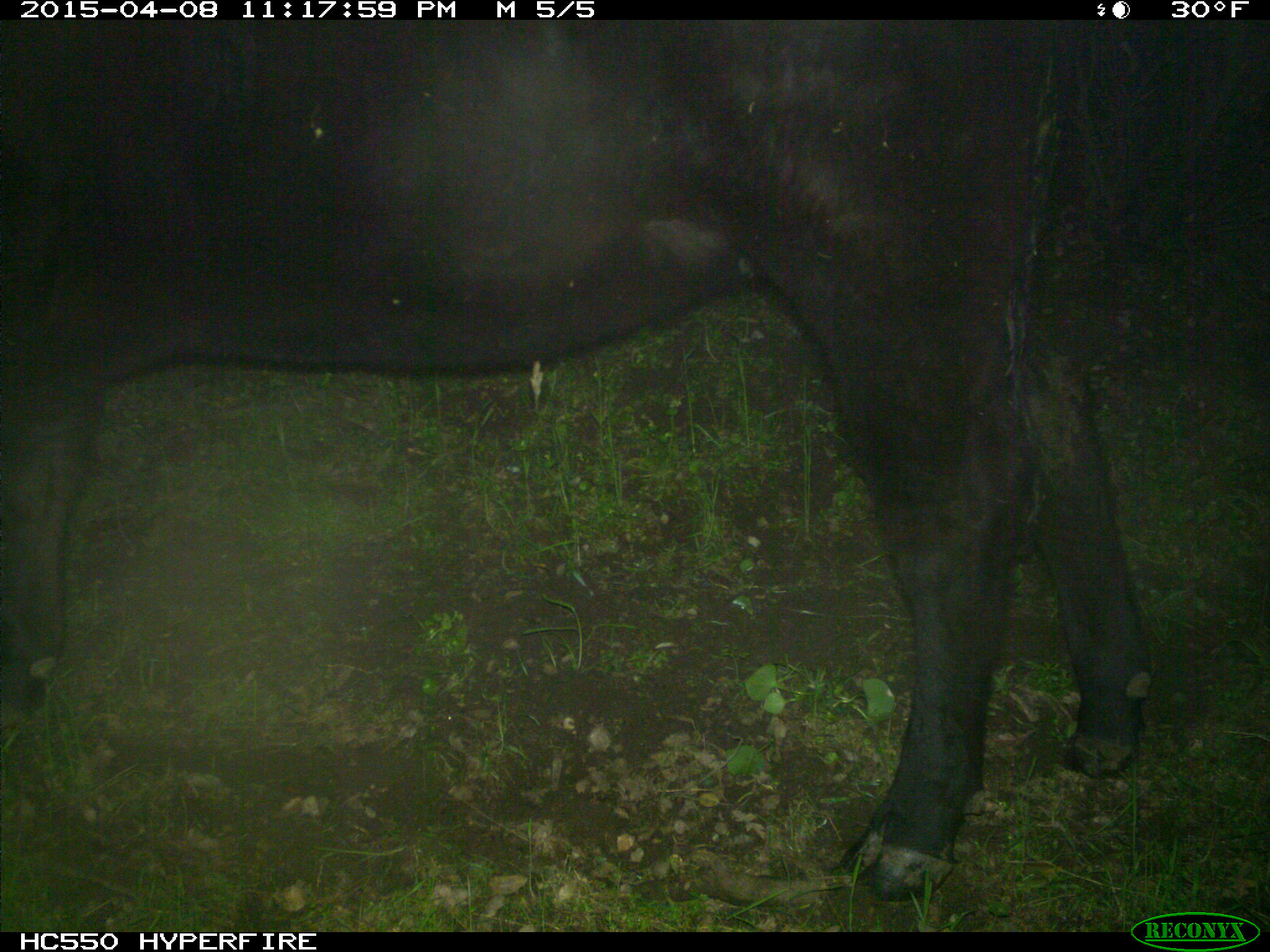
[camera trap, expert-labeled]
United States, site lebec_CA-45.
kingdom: Animalia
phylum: Chordata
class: Mammalia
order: Artiodactyla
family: Bovidae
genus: Bos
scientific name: Bos taurus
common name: domestic cow